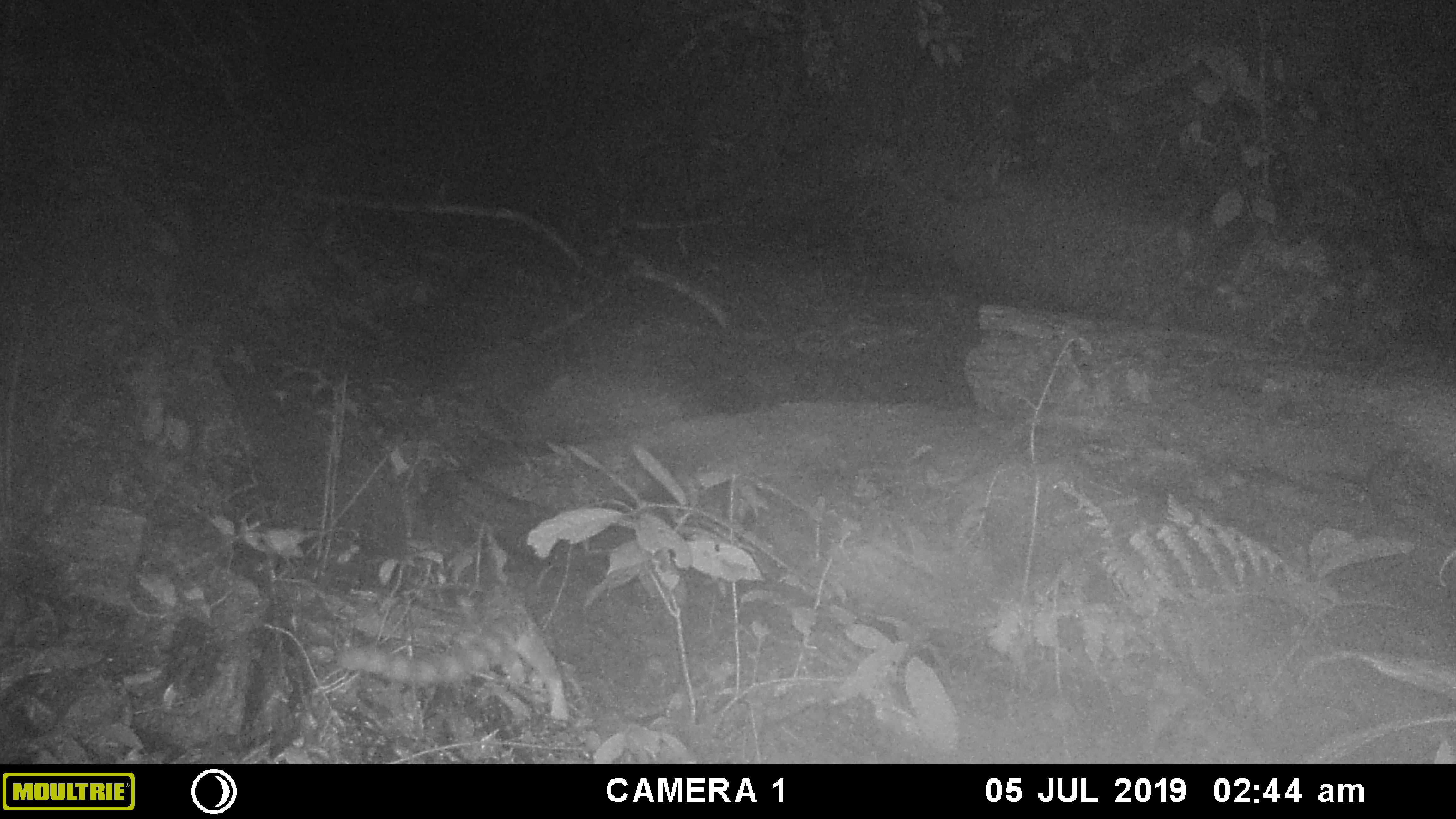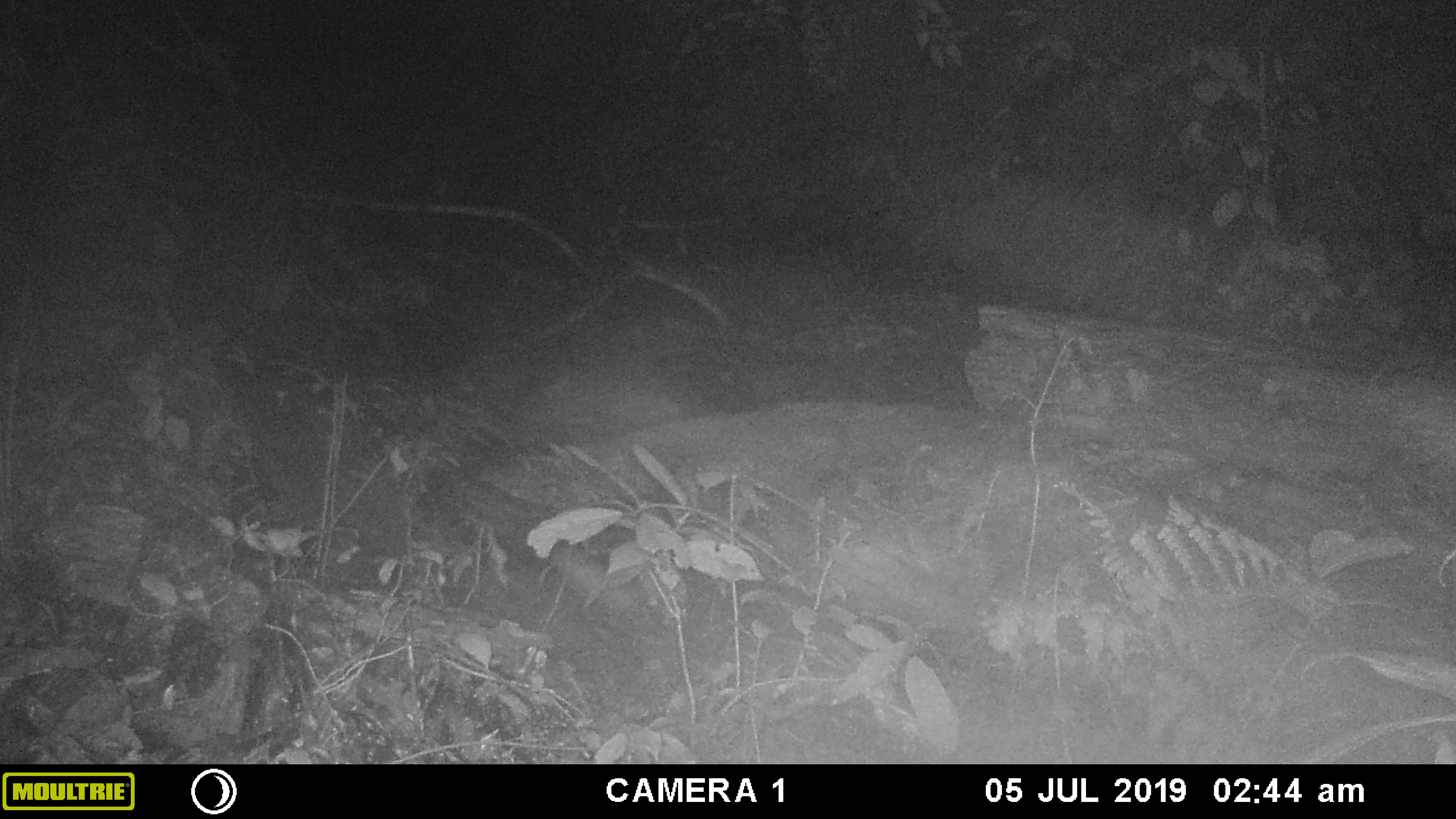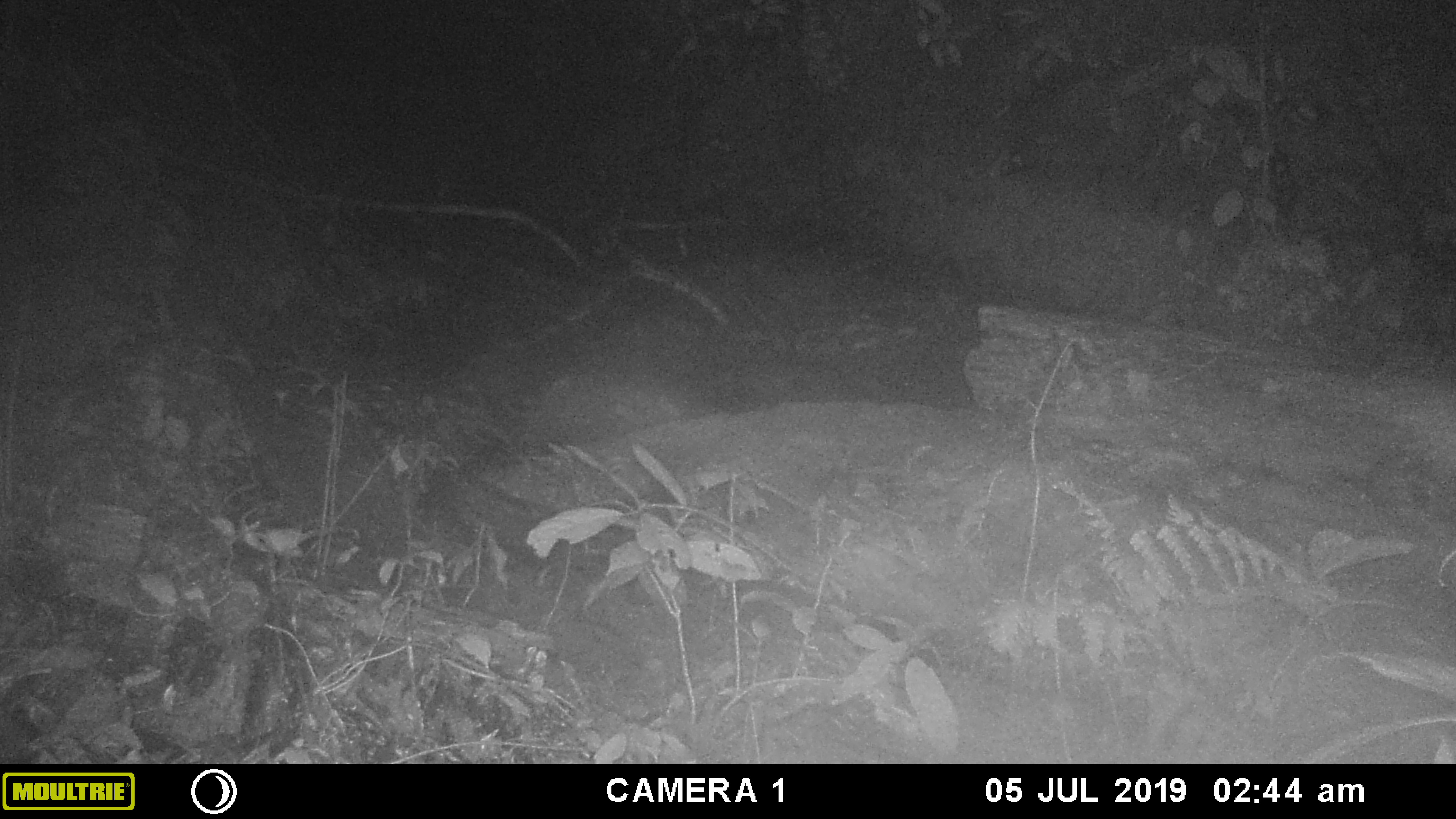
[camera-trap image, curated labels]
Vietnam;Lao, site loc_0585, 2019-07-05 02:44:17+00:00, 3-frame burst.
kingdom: Animalia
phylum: Chordata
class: Mammalia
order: Carnivora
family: Prionodontidae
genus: Prionodon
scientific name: Prionodon pardicolor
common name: spotted linsang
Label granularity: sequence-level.